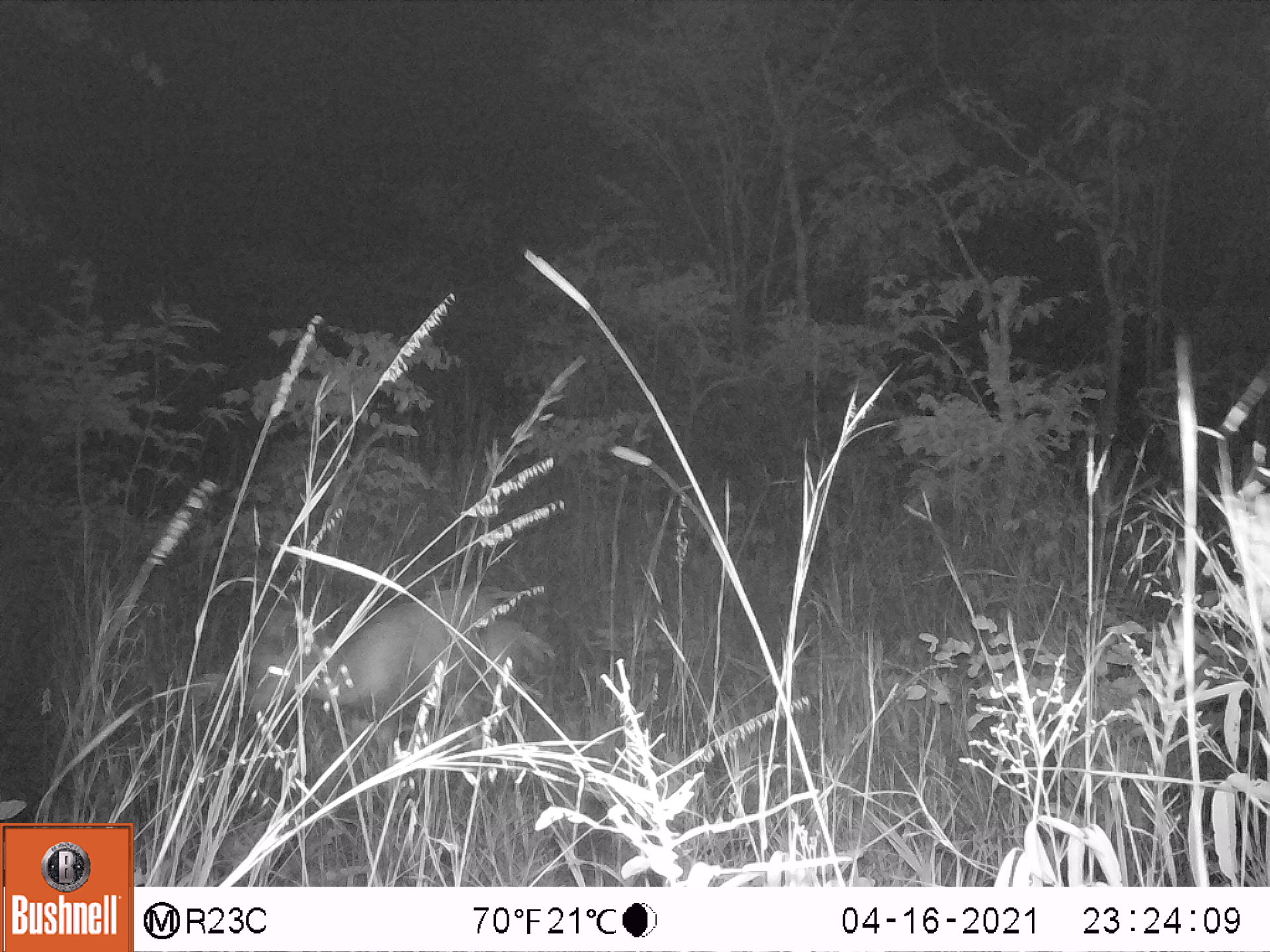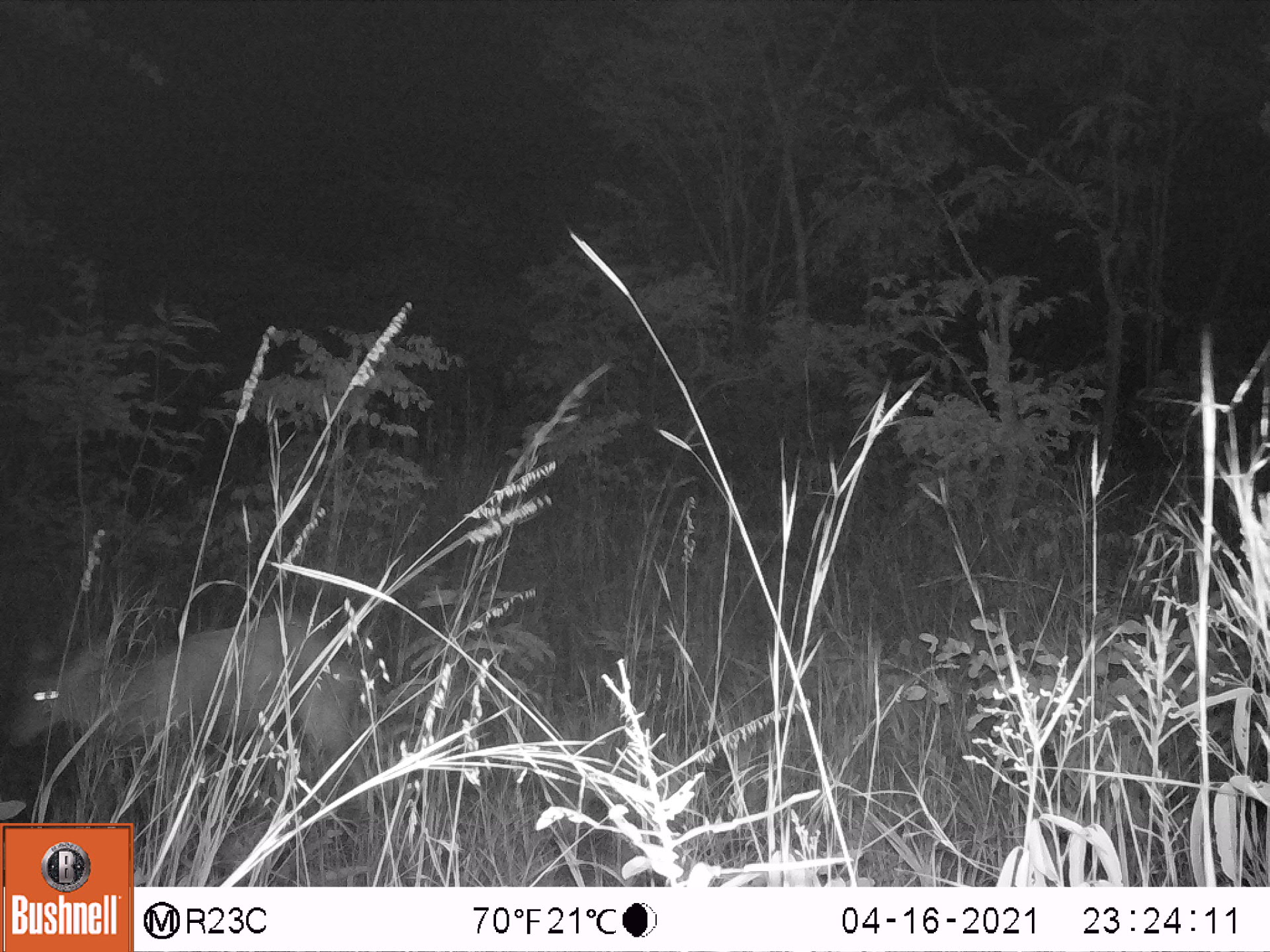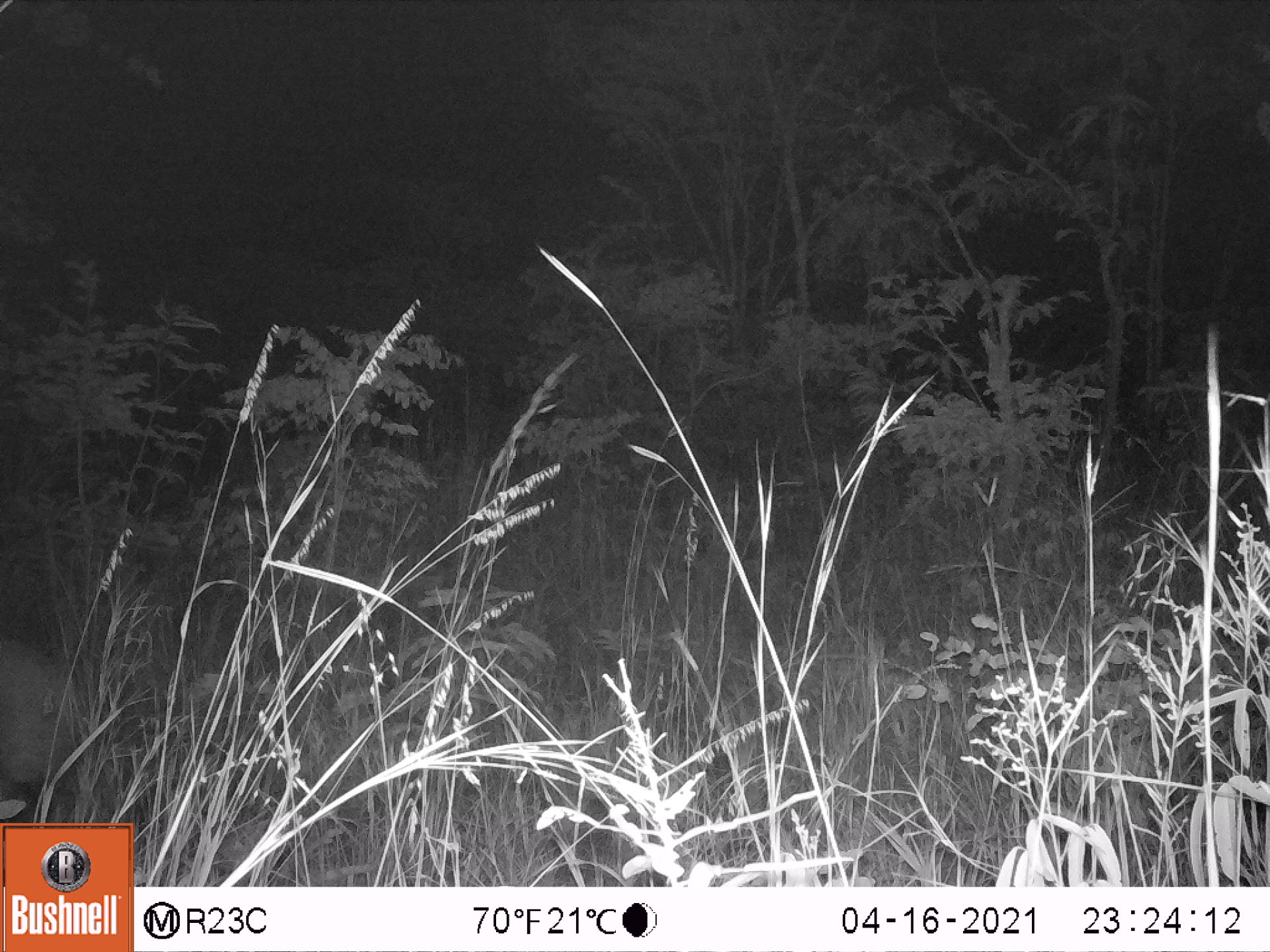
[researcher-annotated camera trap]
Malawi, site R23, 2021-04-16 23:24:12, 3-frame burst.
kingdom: Animalia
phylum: Chordata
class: Mammalia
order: Artiodactyla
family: Bovidae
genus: Tragelaphus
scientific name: Tragelaphus sylvaticus sylvaticus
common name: cape bushbuck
Cape bushbuck (Tragelaphus sylvaticus sylvaticus), count 1.